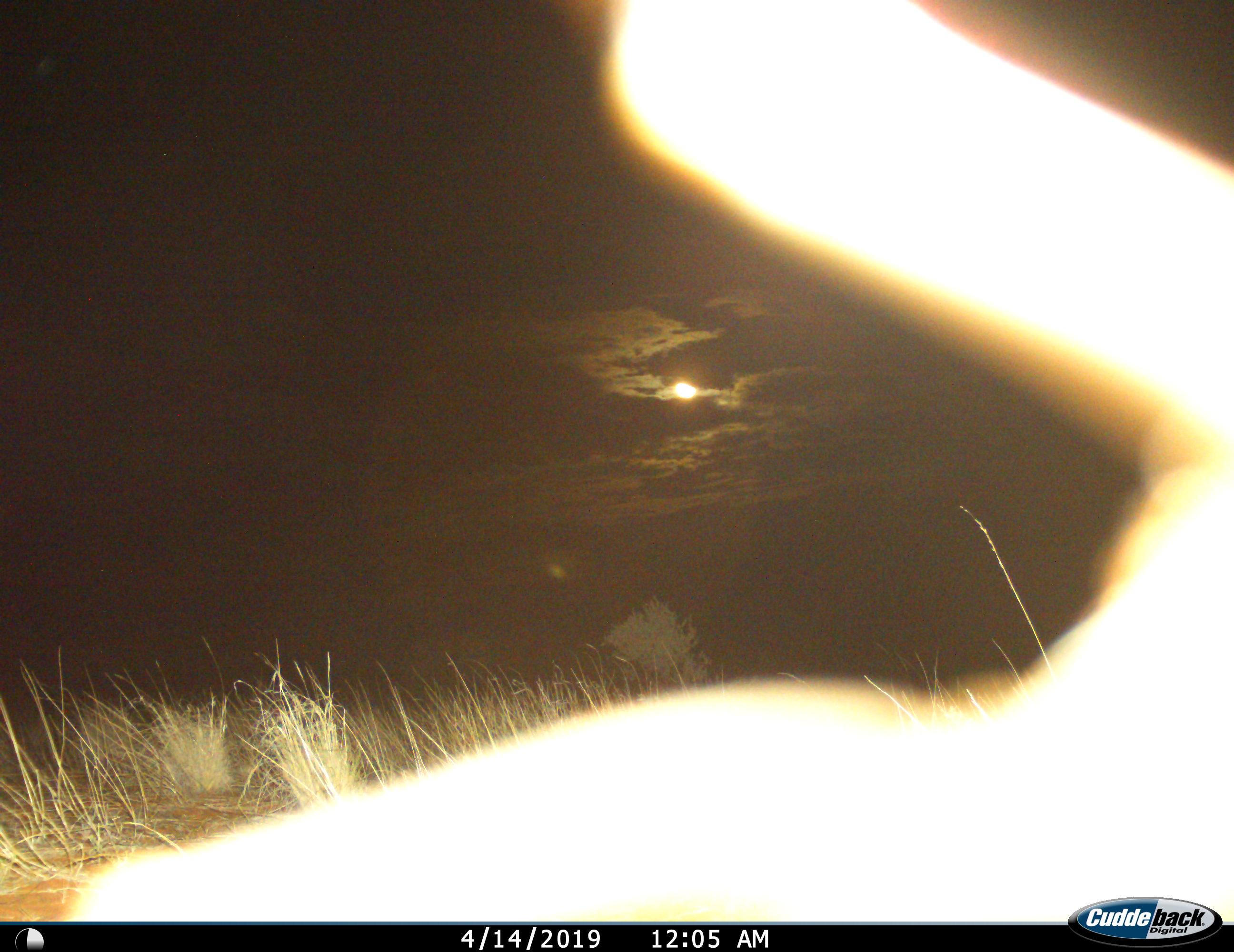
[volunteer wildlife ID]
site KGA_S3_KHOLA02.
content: unidentified animal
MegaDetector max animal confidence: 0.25